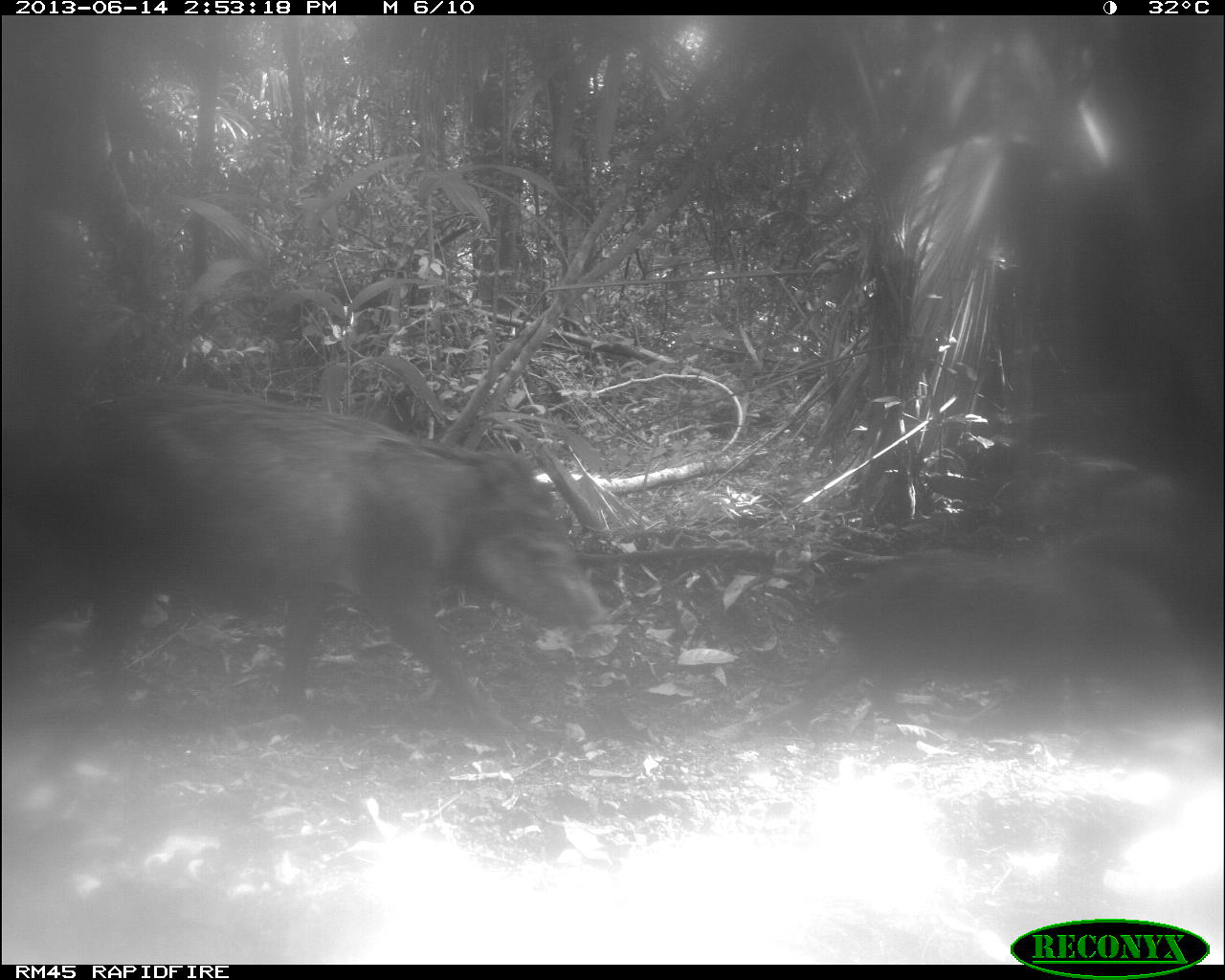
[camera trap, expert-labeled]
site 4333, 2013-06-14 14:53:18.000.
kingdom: Animalia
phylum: Chordata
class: Mammalia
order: Artiodactyla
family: Tayassuidae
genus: Tayassu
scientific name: Tayassu pecari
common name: white-lipped peccary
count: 3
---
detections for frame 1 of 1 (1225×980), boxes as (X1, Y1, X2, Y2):
tayassu pecari: (83, 383, 609, 737)